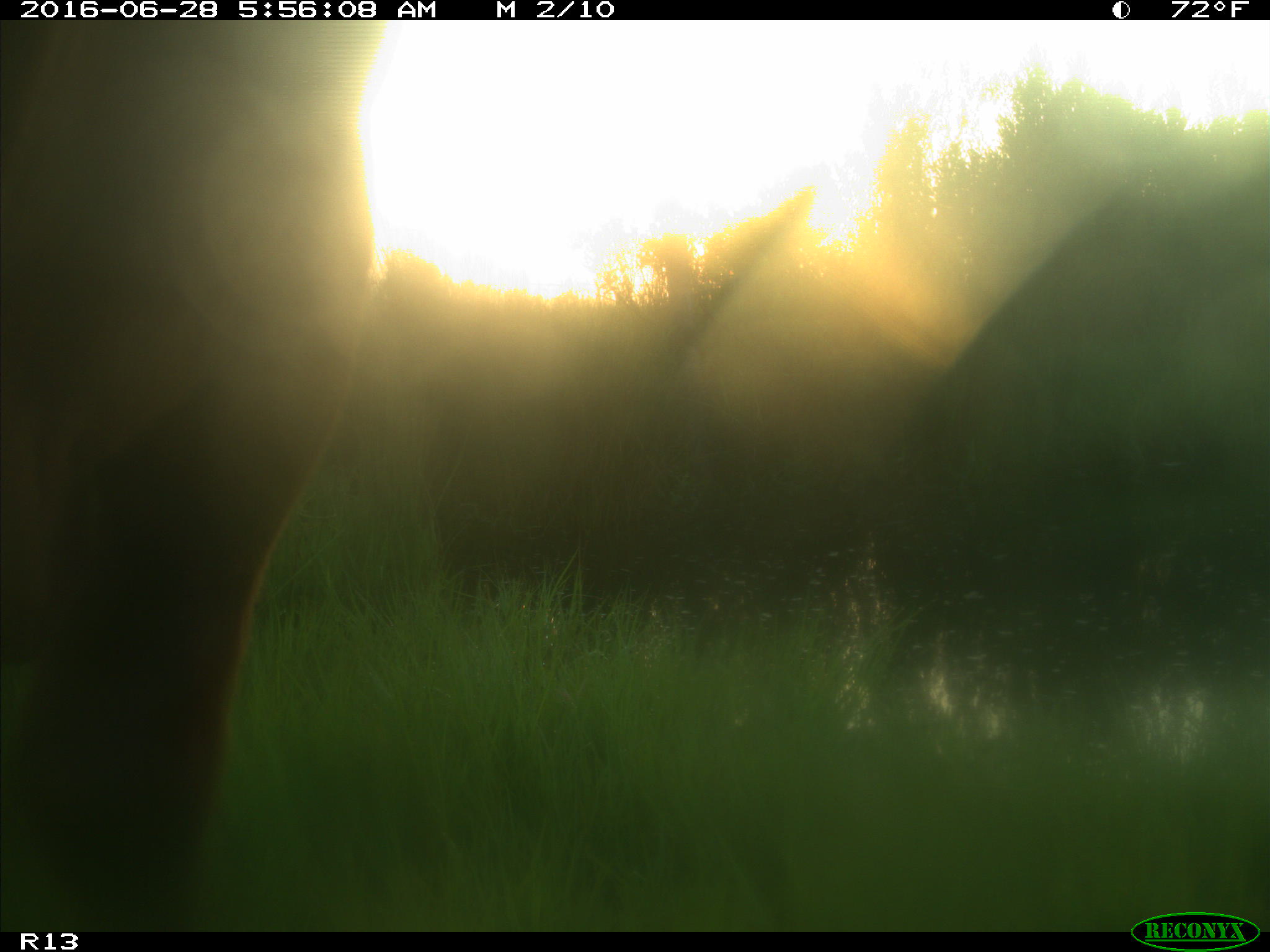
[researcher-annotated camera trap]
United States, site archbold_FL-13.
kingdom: Animalia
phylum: Chordata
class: Mammalia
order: Artiodactyla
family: Bovidae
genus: Bos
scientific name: Bos taurus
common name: domestic cow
Bos taurus (domestic cow).